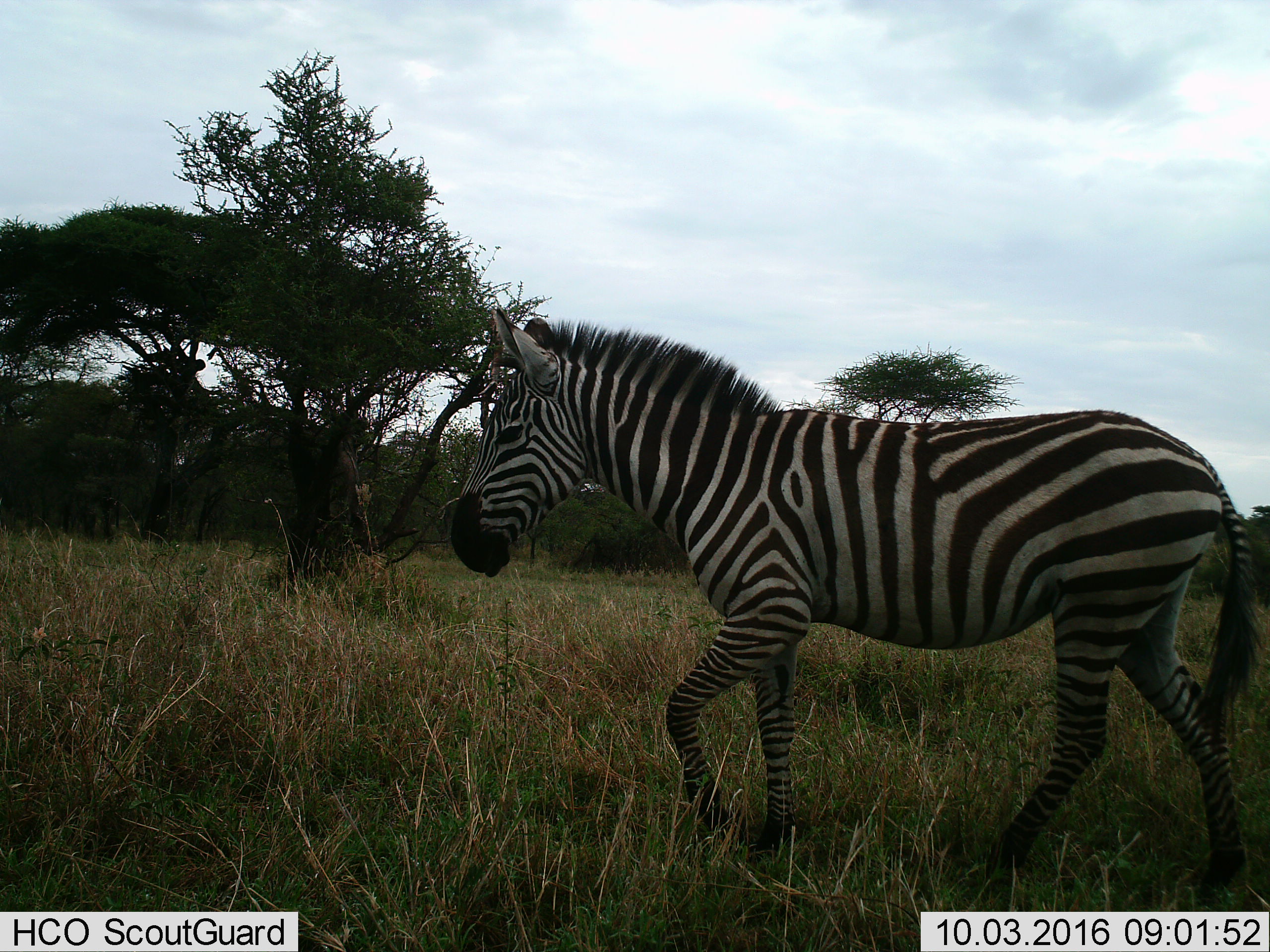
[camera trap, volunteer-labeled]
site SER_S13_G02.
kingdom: Animalia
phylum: Chordata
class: Mammalia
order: Perissodactyla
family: Equidae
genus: Equus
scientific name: Equus quagga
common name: plains zebra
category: zebraplains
Zebraplains (plains zebra) (Equus quagga), count 1. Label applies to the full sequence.